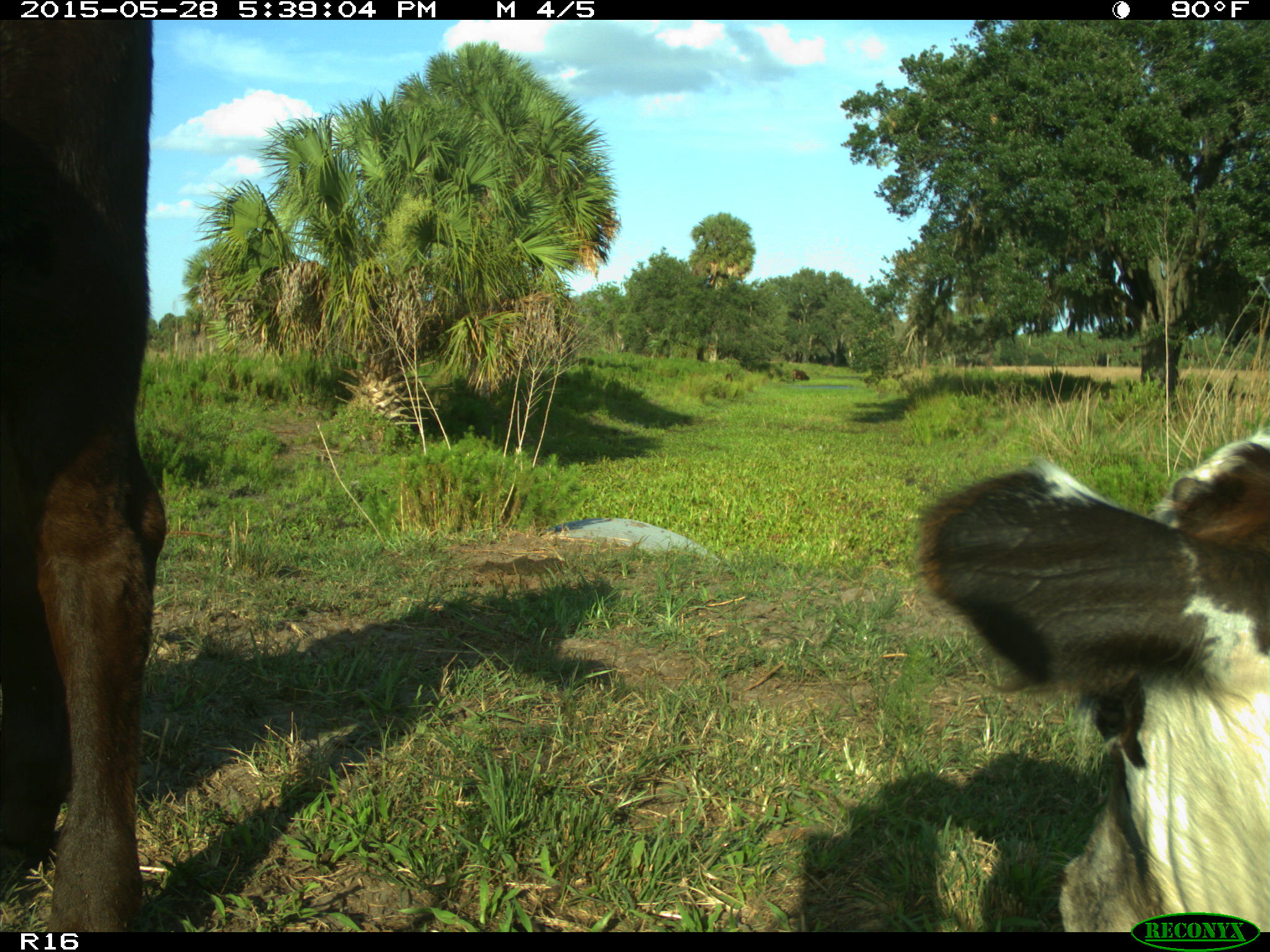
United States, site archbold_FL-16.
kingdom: Animalia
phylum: Chordata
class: Mammalia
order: Artiodactyla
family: Bovidae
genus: Bos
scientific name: Bos taurus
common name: domestic cow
Bos taurus (domestic cow).